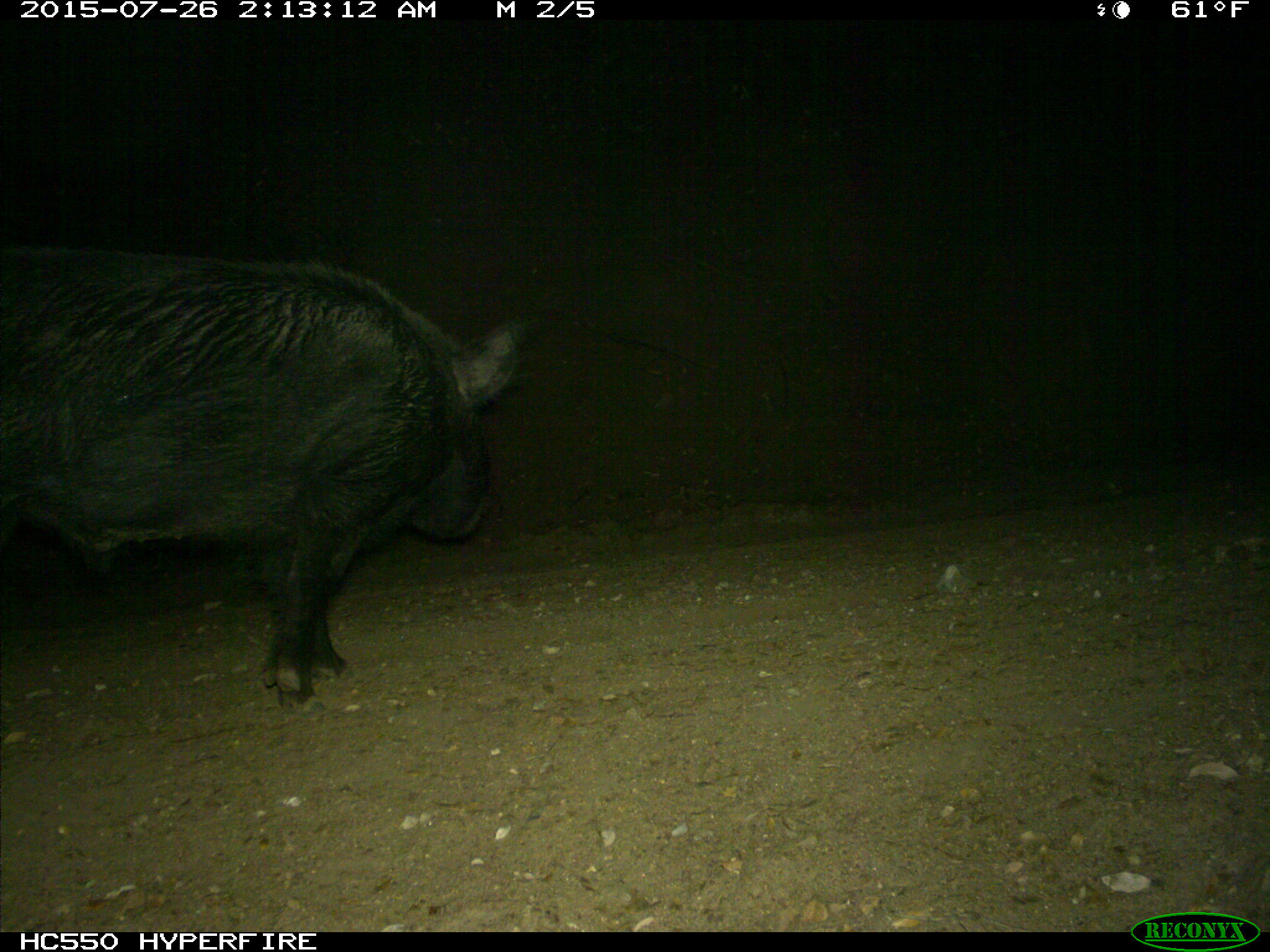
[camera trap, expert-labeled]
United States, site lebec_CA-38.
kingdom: Animalia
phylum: Chordata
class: Mammalia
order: Artiodactyla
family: Suidae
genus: Sus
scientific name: Sus scrofa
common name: wild boar